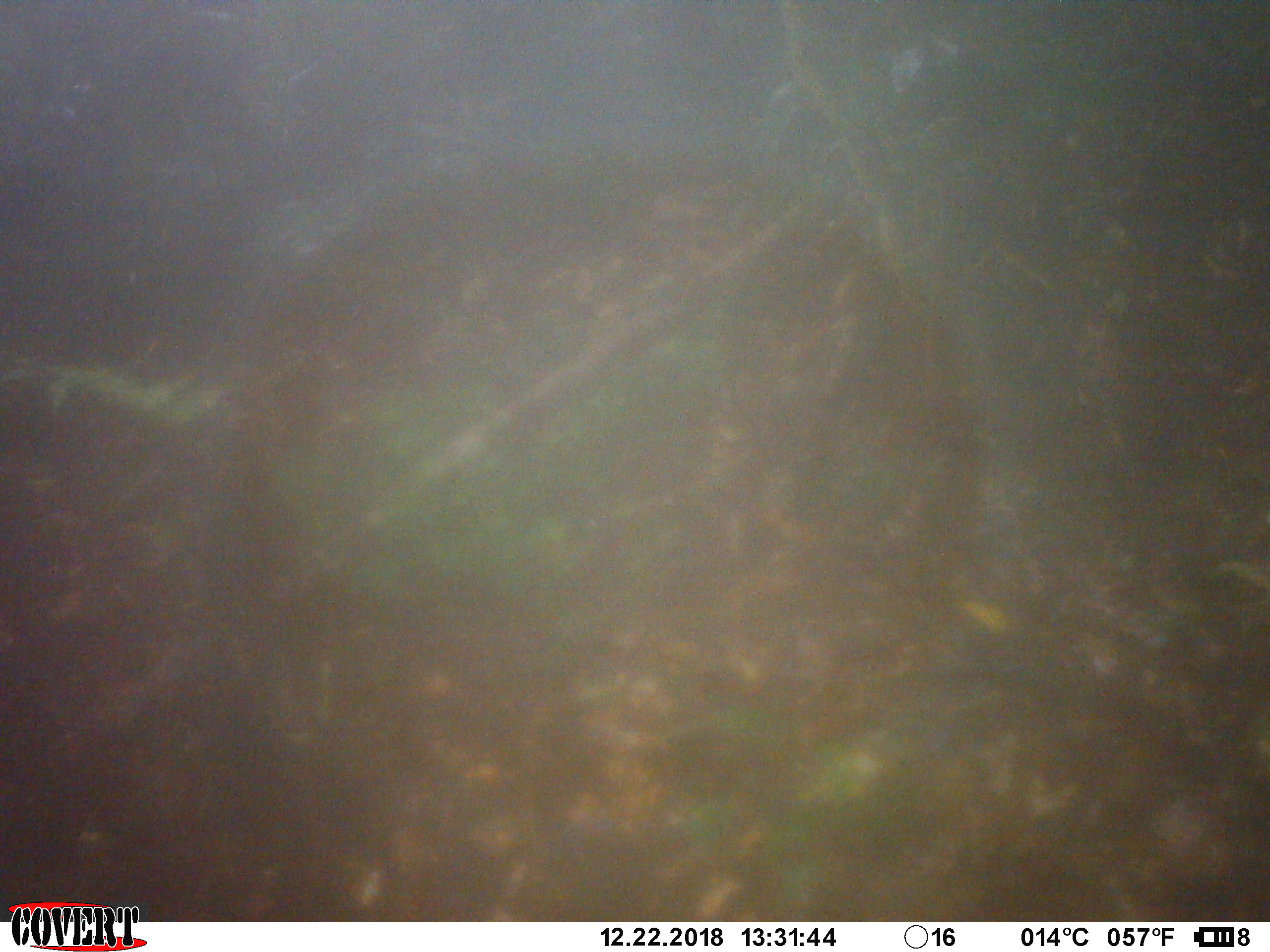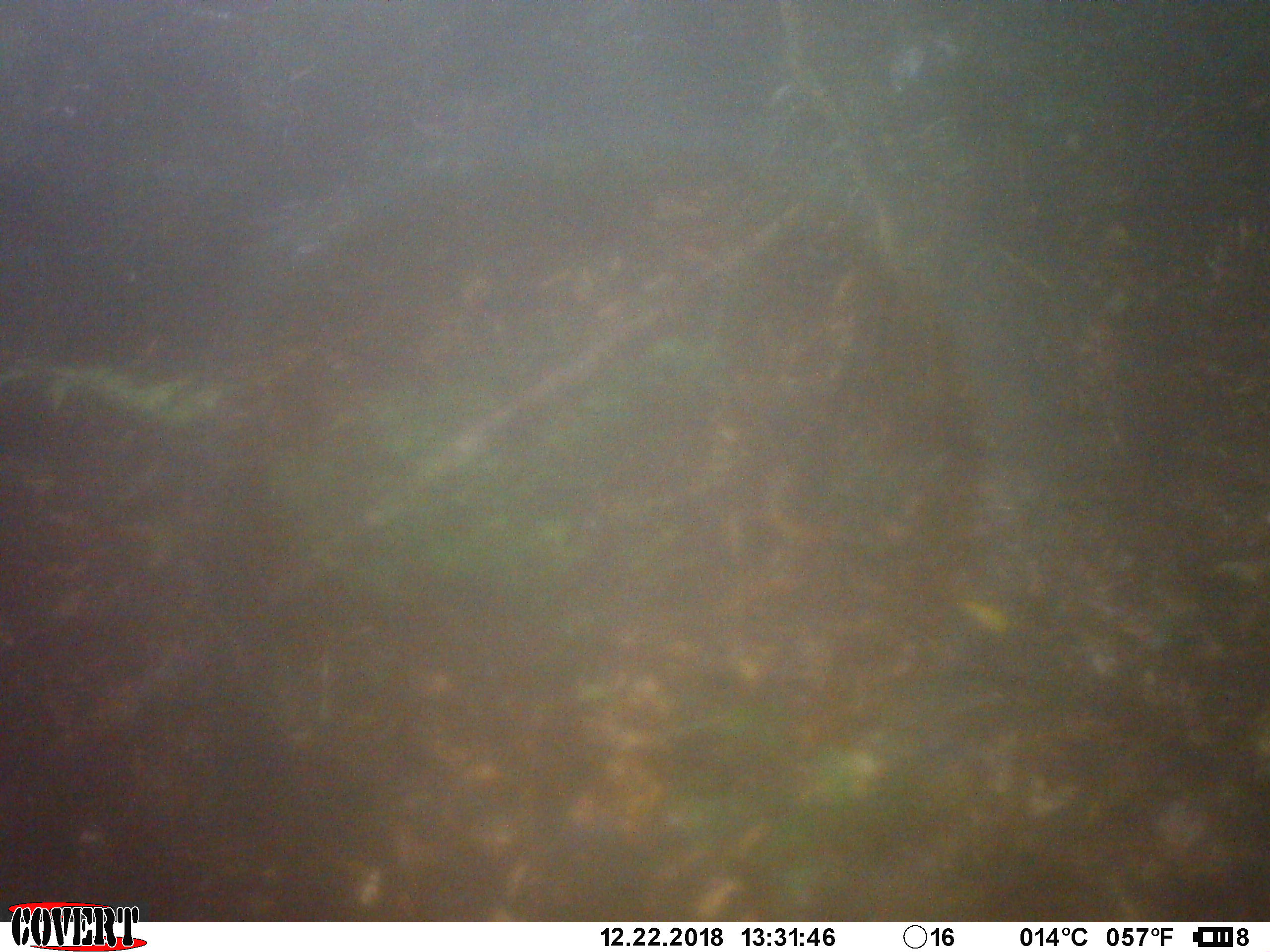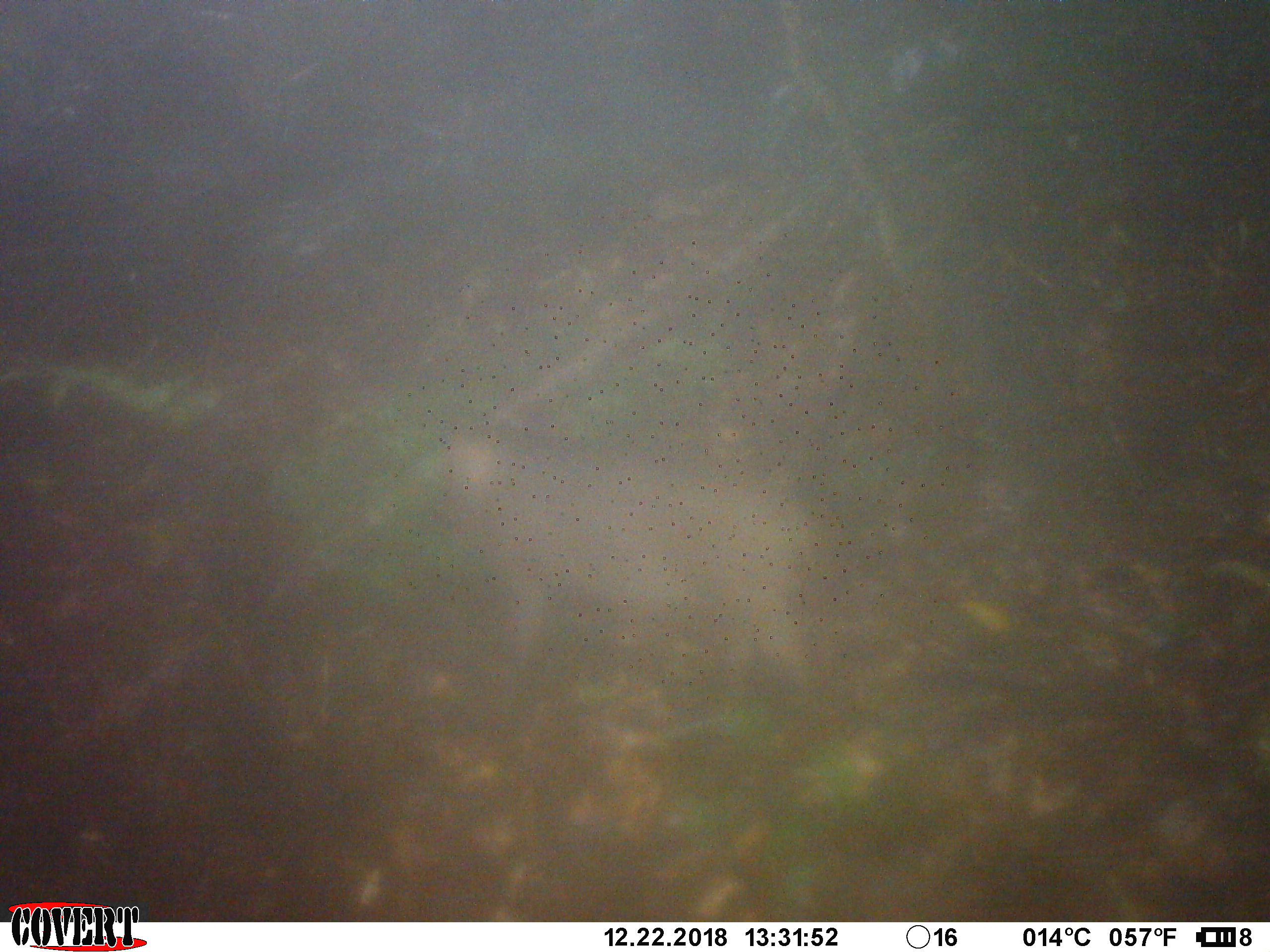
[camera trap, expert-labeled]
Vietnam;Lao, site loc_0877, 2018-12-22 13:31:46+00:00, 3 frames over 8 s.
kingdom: Animalia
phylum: Chordata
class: Mammalia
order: Artiodactyla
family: Suidae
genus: Sus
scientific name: Sus scrofa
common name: eurasian wild pig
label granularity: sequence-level